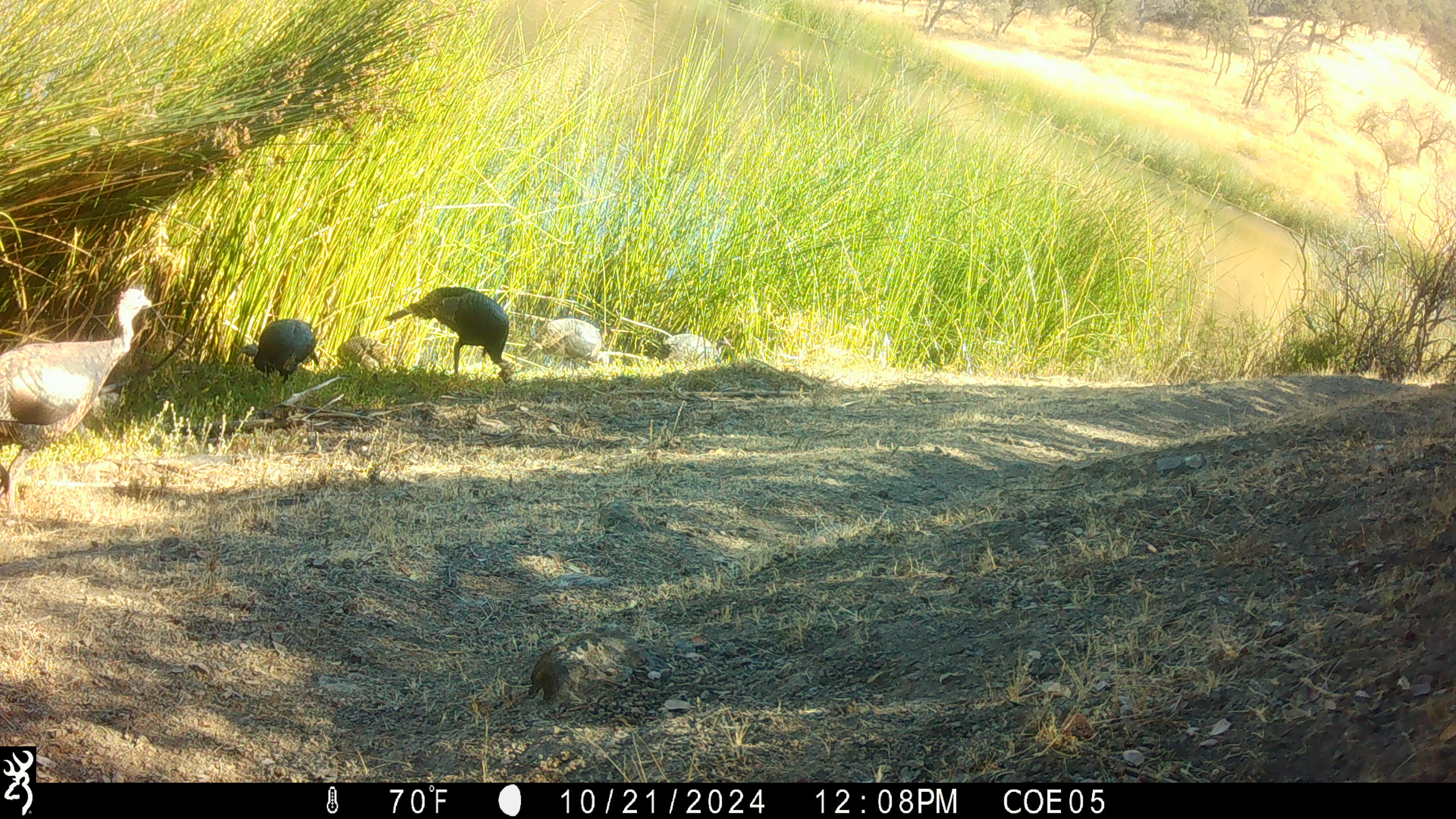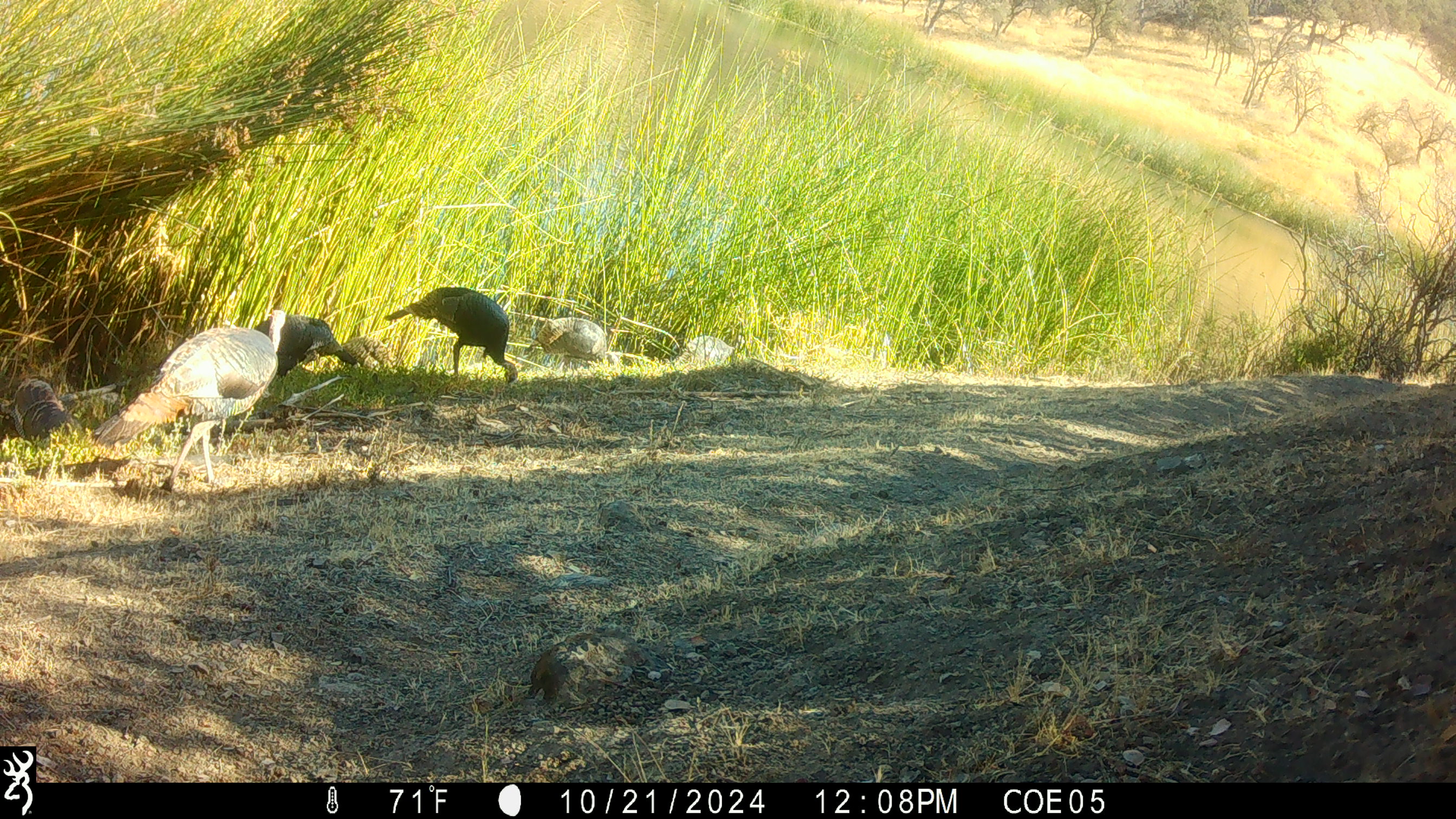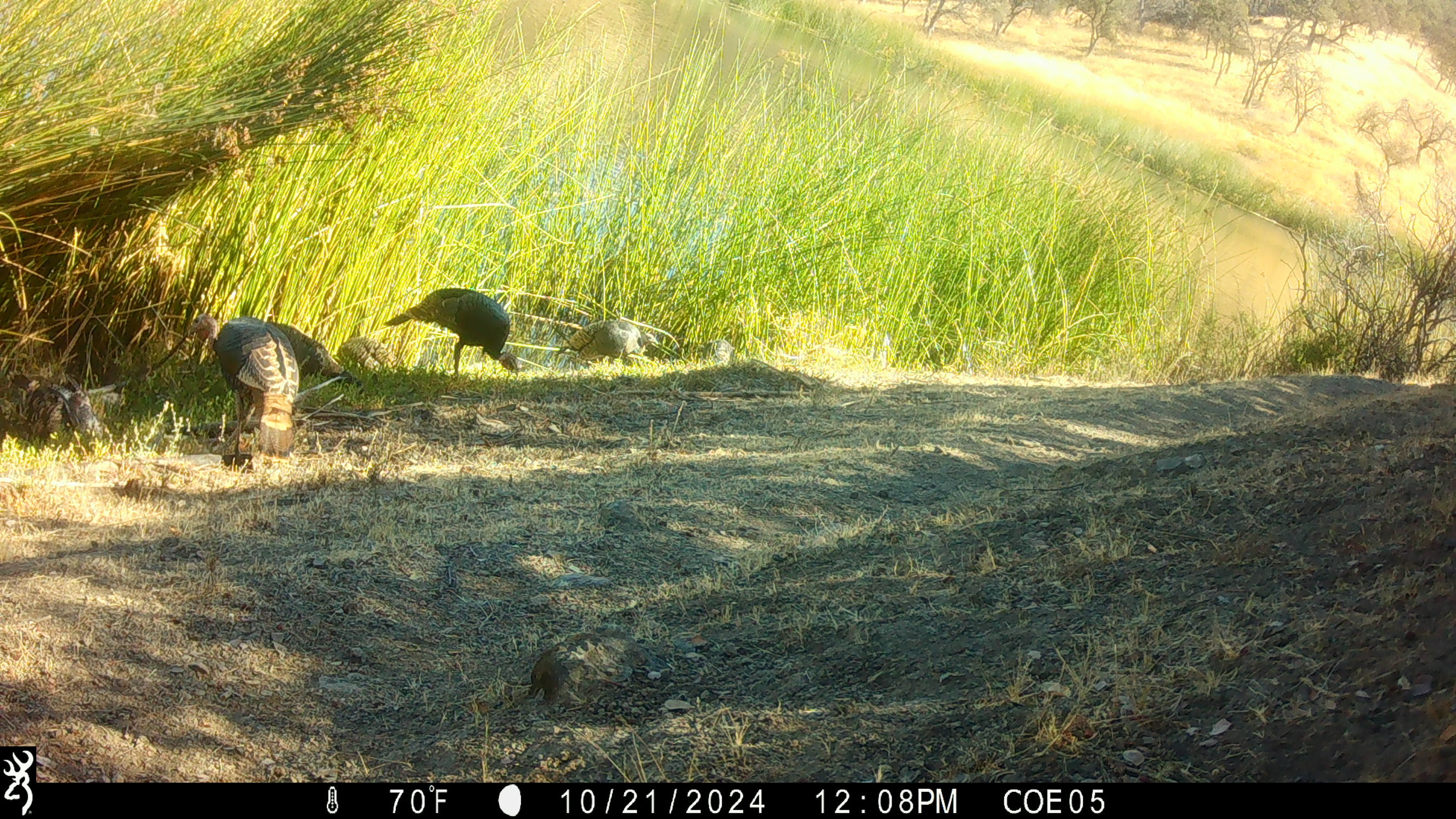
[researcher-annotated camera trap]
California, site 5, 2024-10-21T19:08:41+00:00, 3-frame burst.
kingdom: Animalia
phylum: Chordata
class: Aves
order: Galliformes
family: Phasianidae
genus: Meleagris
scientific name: Meleagris gallopavo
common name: turkey